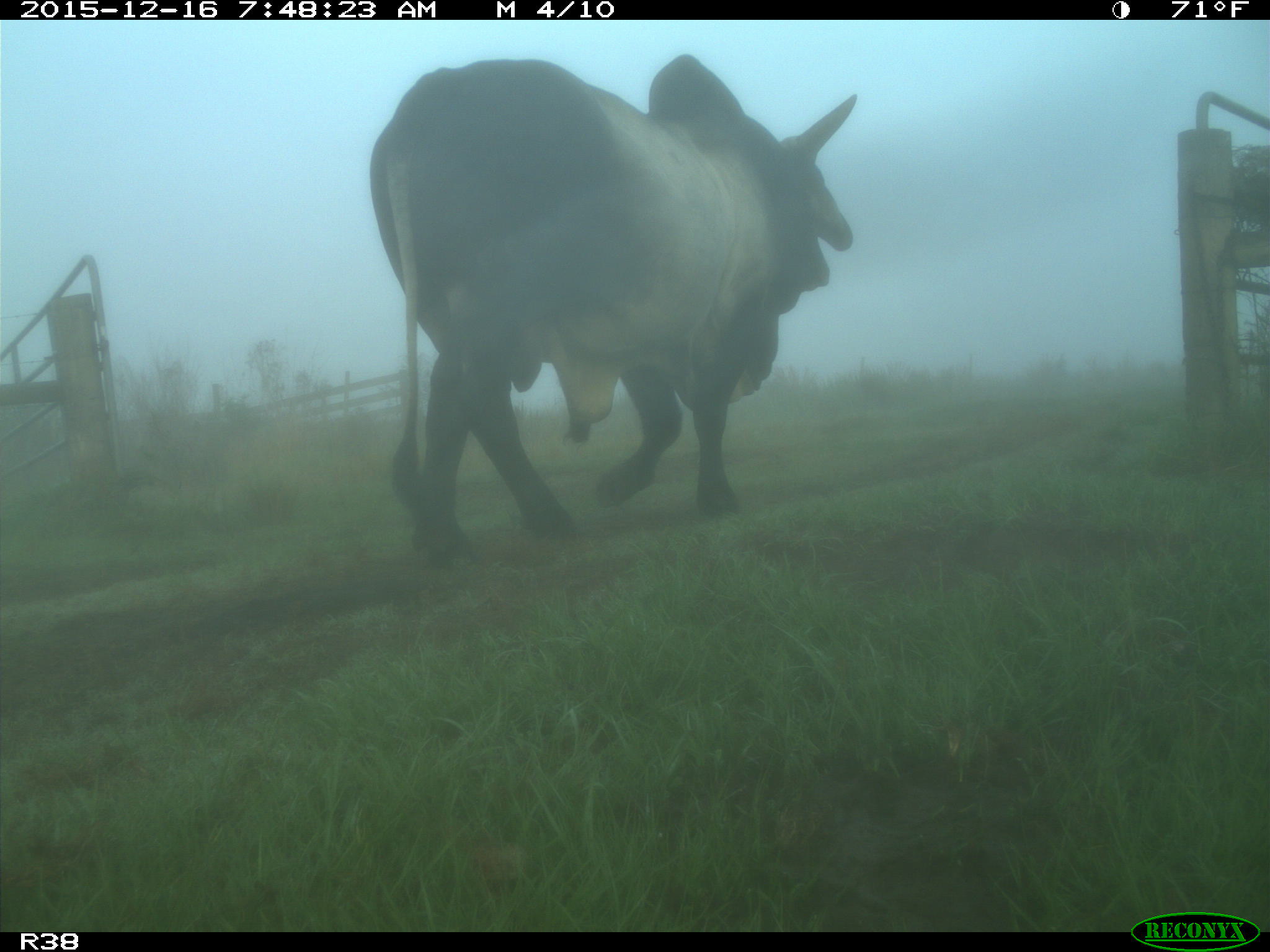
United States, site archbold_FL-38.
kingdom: Animalia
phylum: Chordata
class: Mammalia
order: Artiodactyla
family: Bovidae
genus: Bos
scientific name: Bos taurus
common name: domestic cow